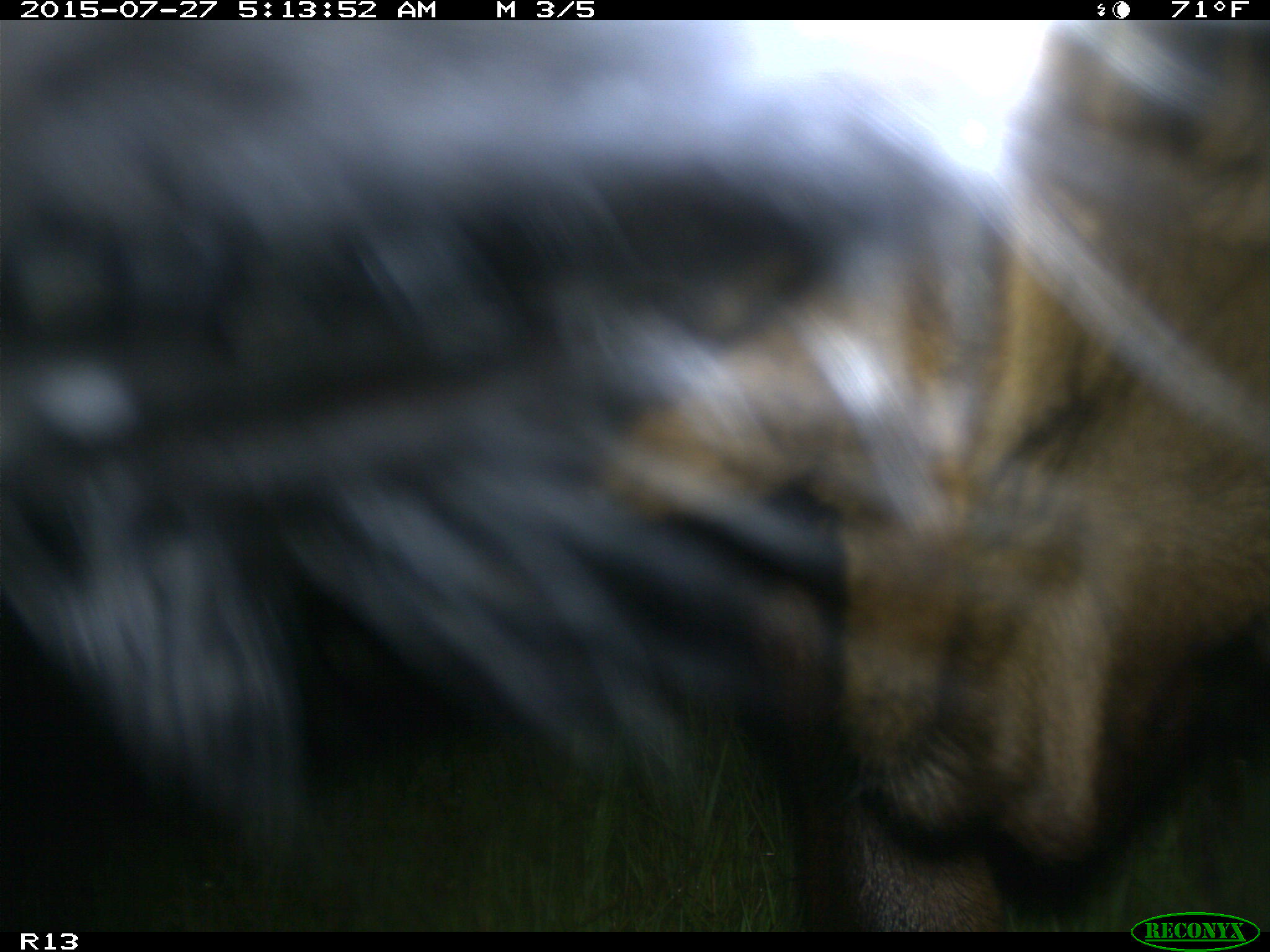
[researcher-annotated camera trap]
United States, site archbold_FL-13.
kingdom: Animalia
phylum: Chordata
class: Mammalia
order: Artiodactyla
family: Bovidae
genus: Bos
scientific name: Bos taurus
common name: domestic cow